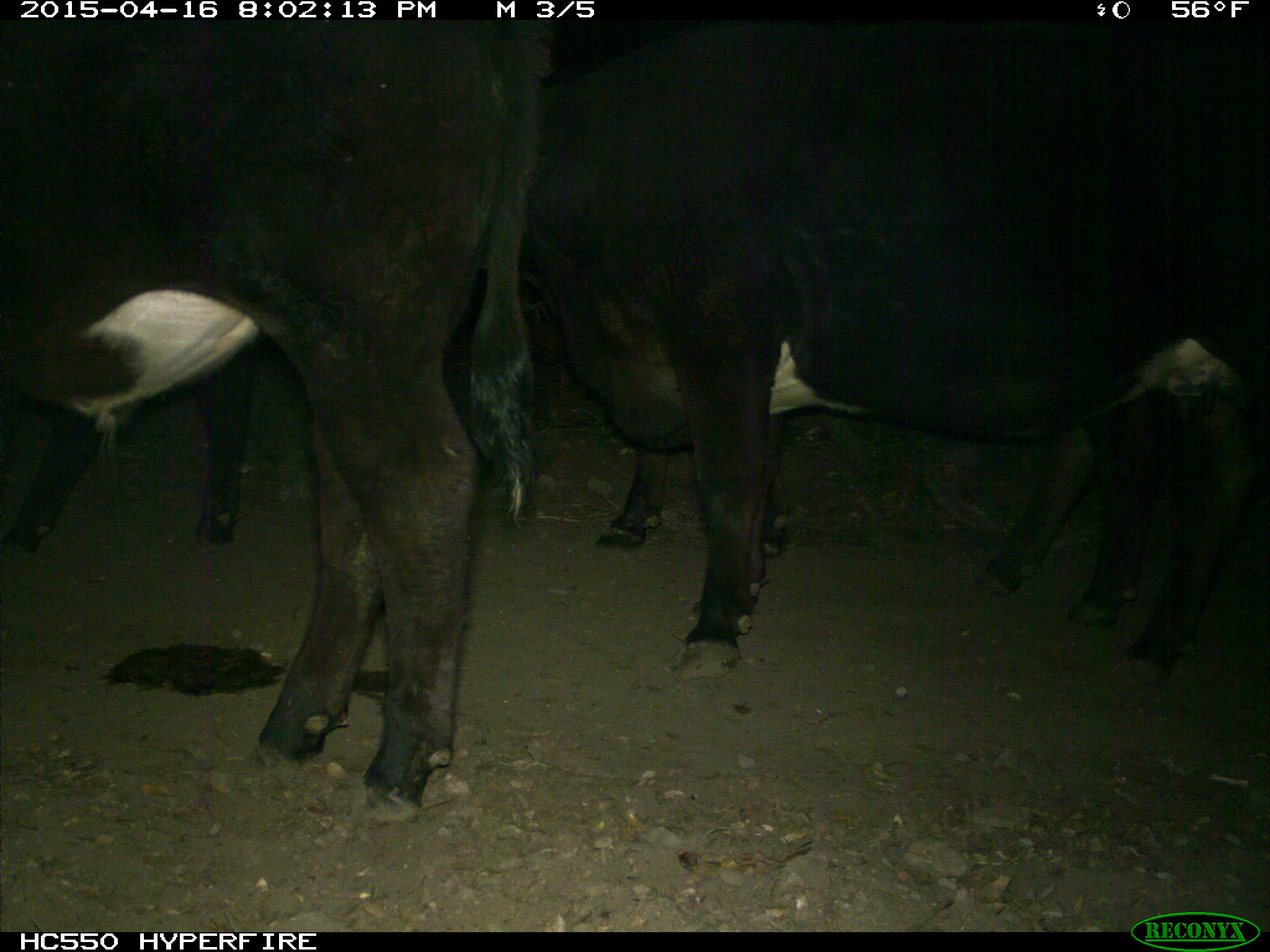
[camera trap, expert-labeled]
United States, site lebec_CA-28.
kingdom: Animalia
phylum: Chordata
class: Mammalia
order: Artiodactyla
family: Bovidae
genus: Bos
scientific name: Bos taurus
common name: domestic cow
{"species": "Bos taurus (domestic cow)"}